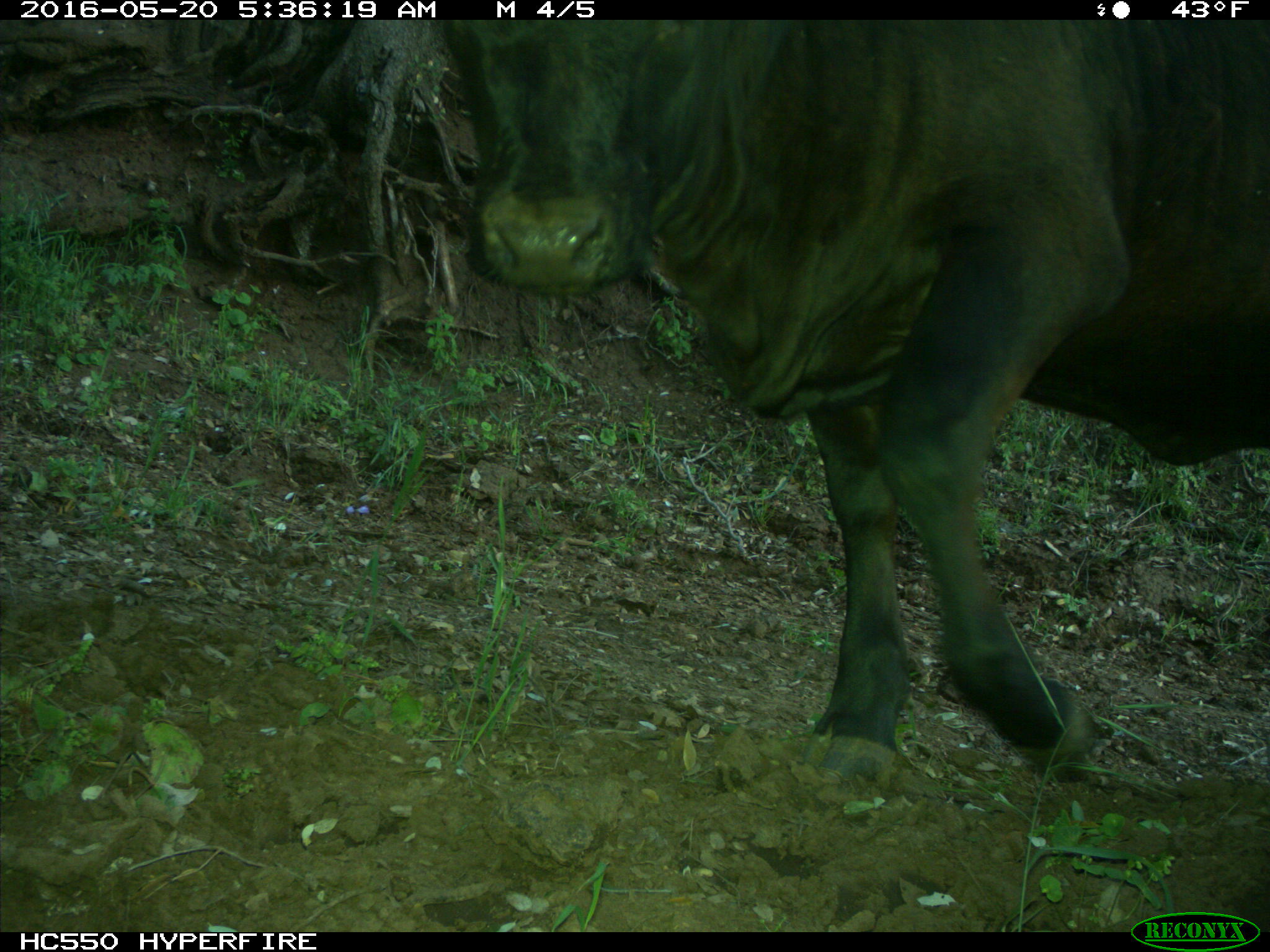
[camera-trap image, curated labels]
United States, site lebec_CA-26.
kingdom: Animalia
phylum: Chordata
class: Mammalia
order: Artiodactyla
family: Bovidae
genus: Bos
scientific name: Bos taurus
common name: domestic cow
Bos taurus (domestic cow).